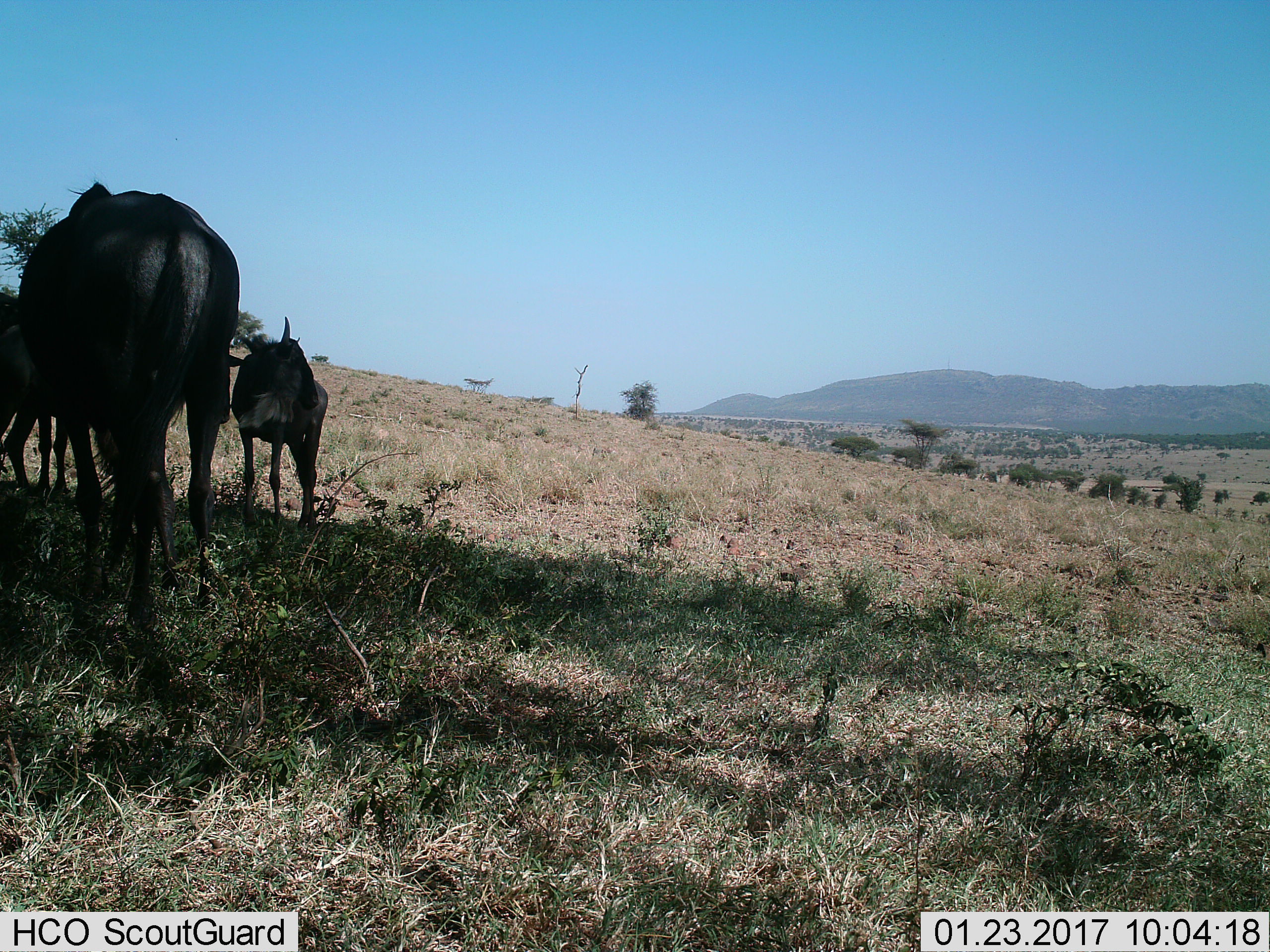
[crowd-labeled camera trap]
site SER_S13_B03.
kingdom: Animalia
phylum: Chordata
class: Mammalia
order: Artiodactyla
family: Bovidae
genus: Connochaetes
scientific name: Connochaetes taurinus taurinus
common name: blue wildebeest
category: wildebeestblue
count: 3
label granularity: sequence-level